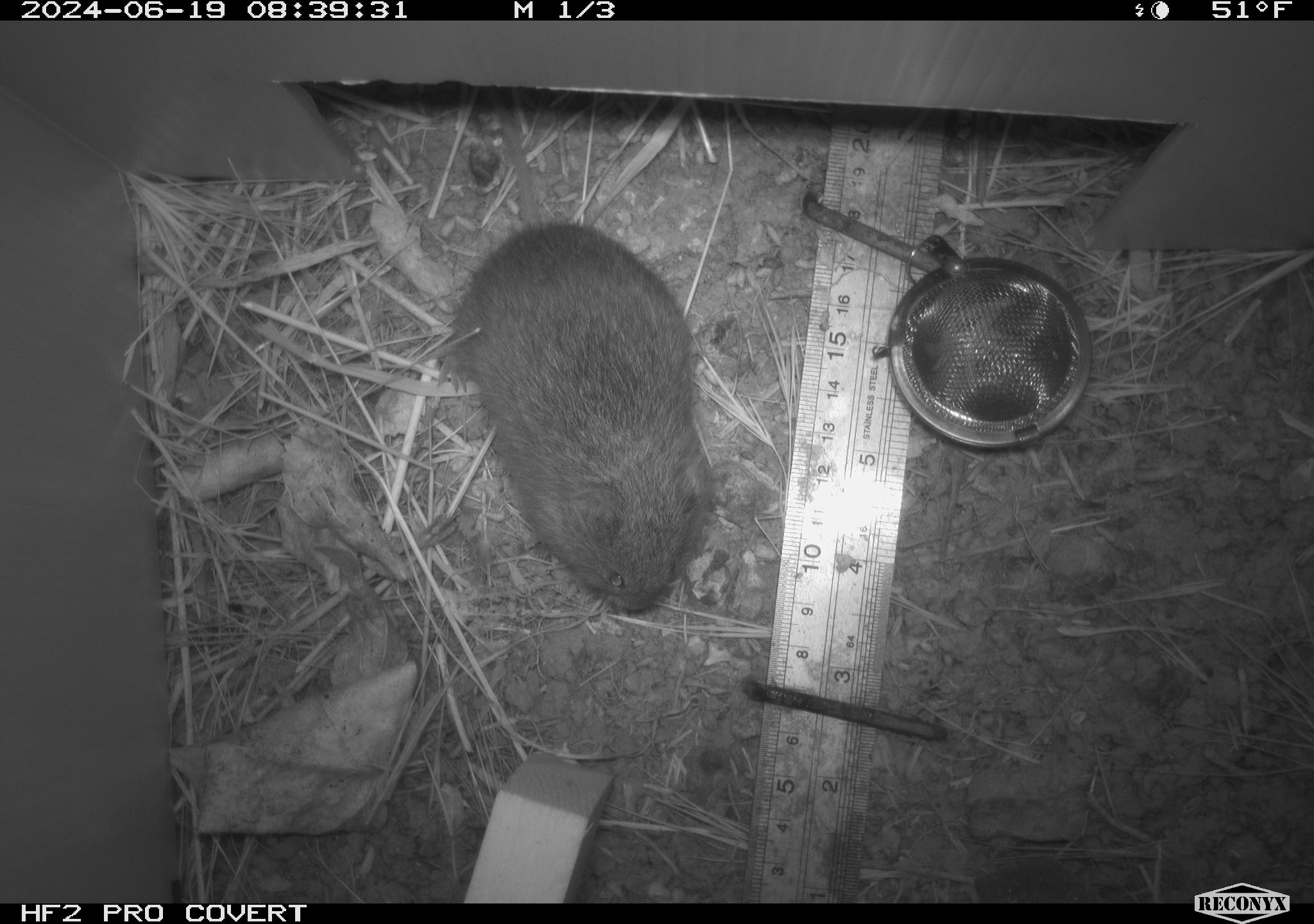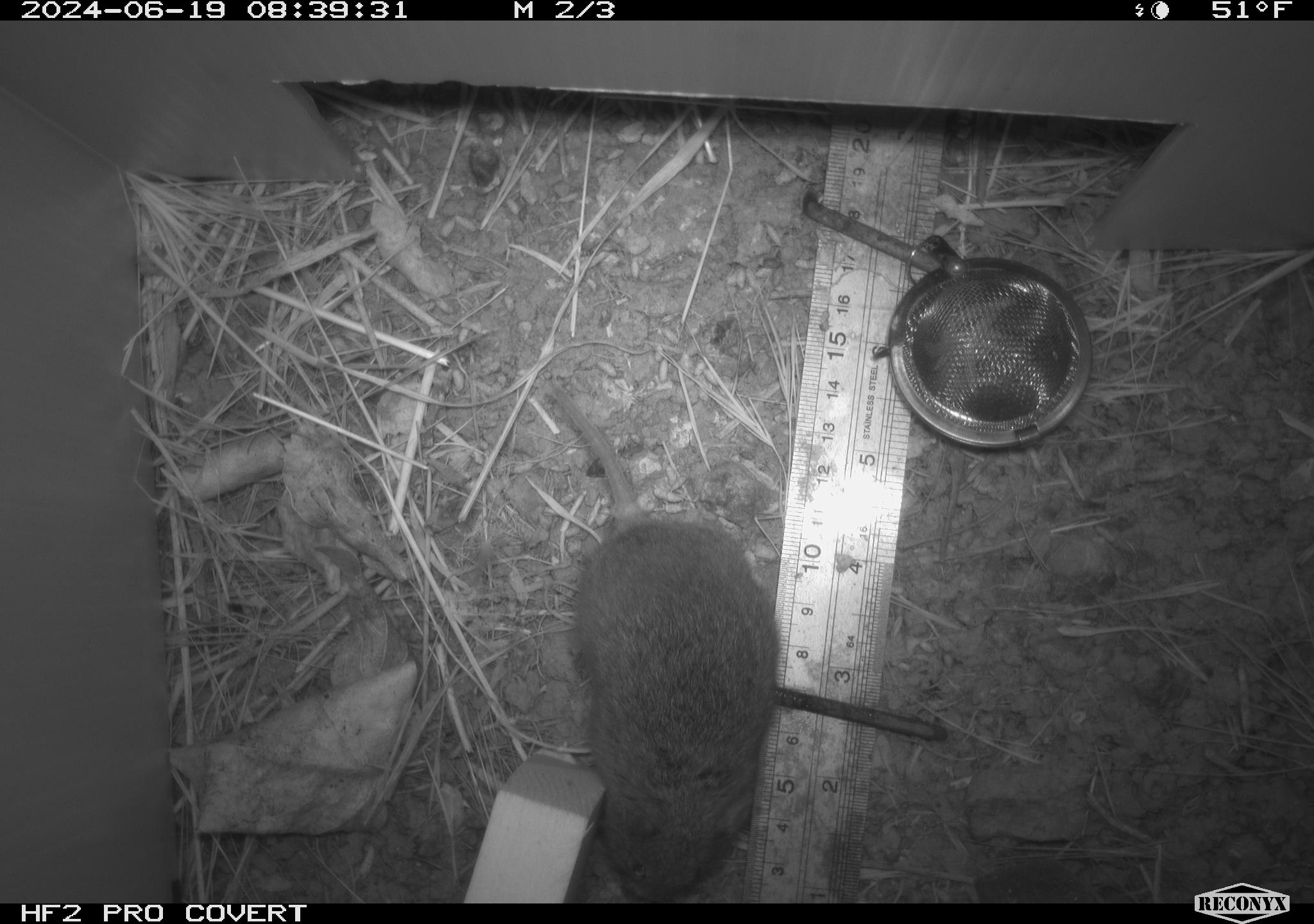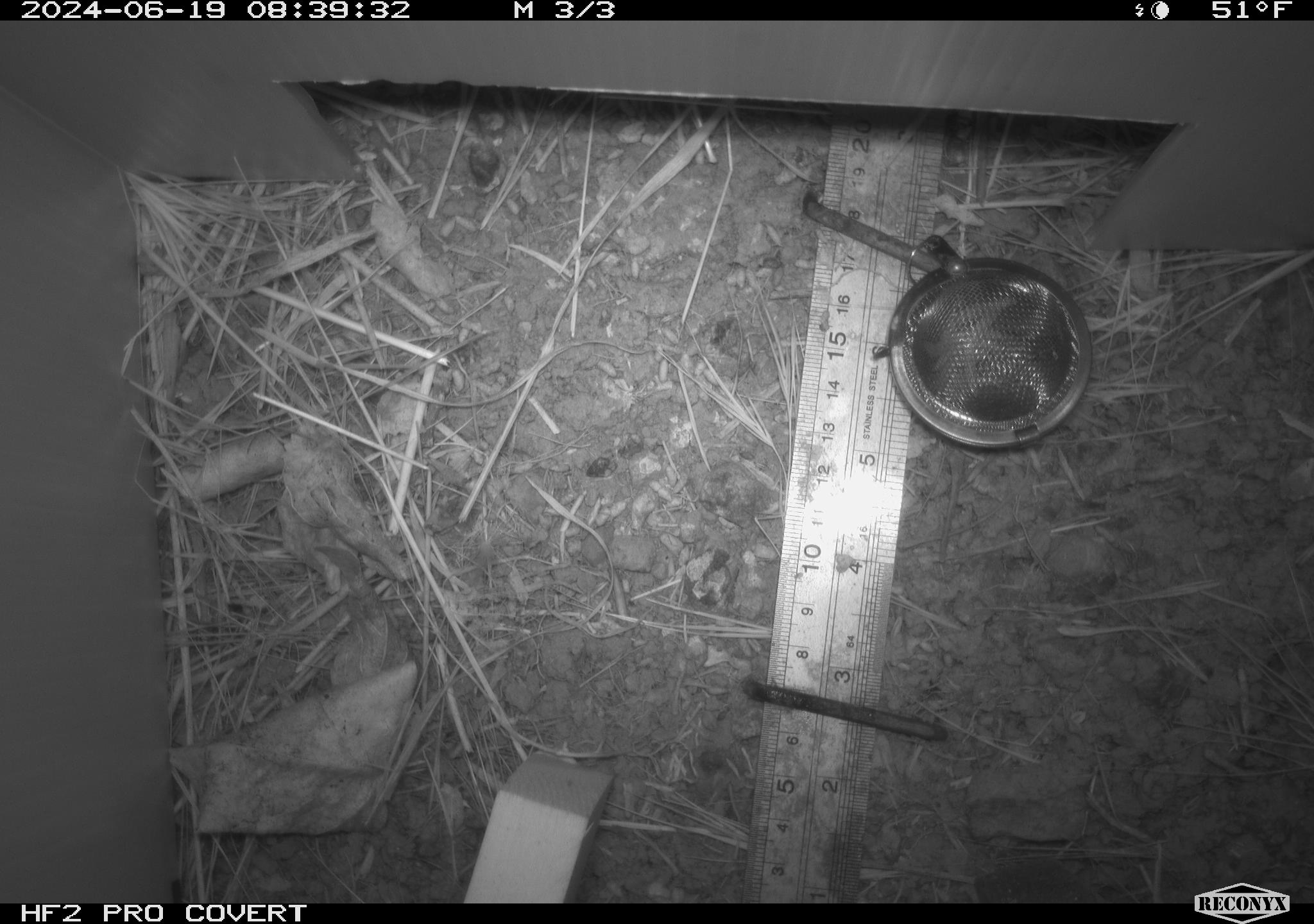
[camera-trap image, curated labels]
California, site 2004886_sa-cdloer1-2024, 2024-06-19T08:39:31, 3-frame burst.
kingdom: Animalia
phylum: Chordata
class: Mammalia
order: Rodentia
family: Cricetidae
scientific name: Arvicolinae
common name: voles, lemmings, and muskrats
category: arvicolinae subfamily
Arvicolinae subfamily (voles, lemmings, and muskrats) (Arvicolinae).